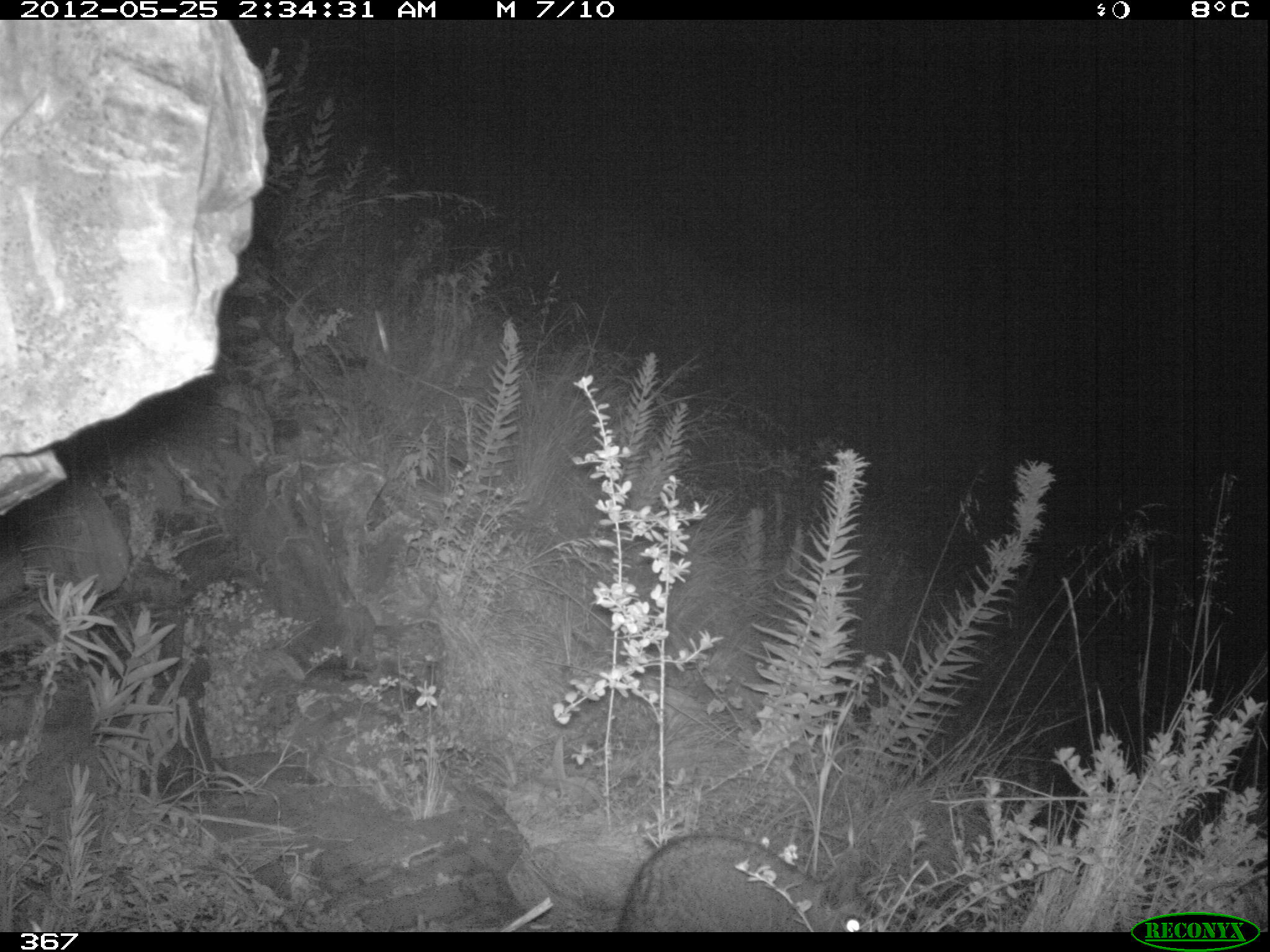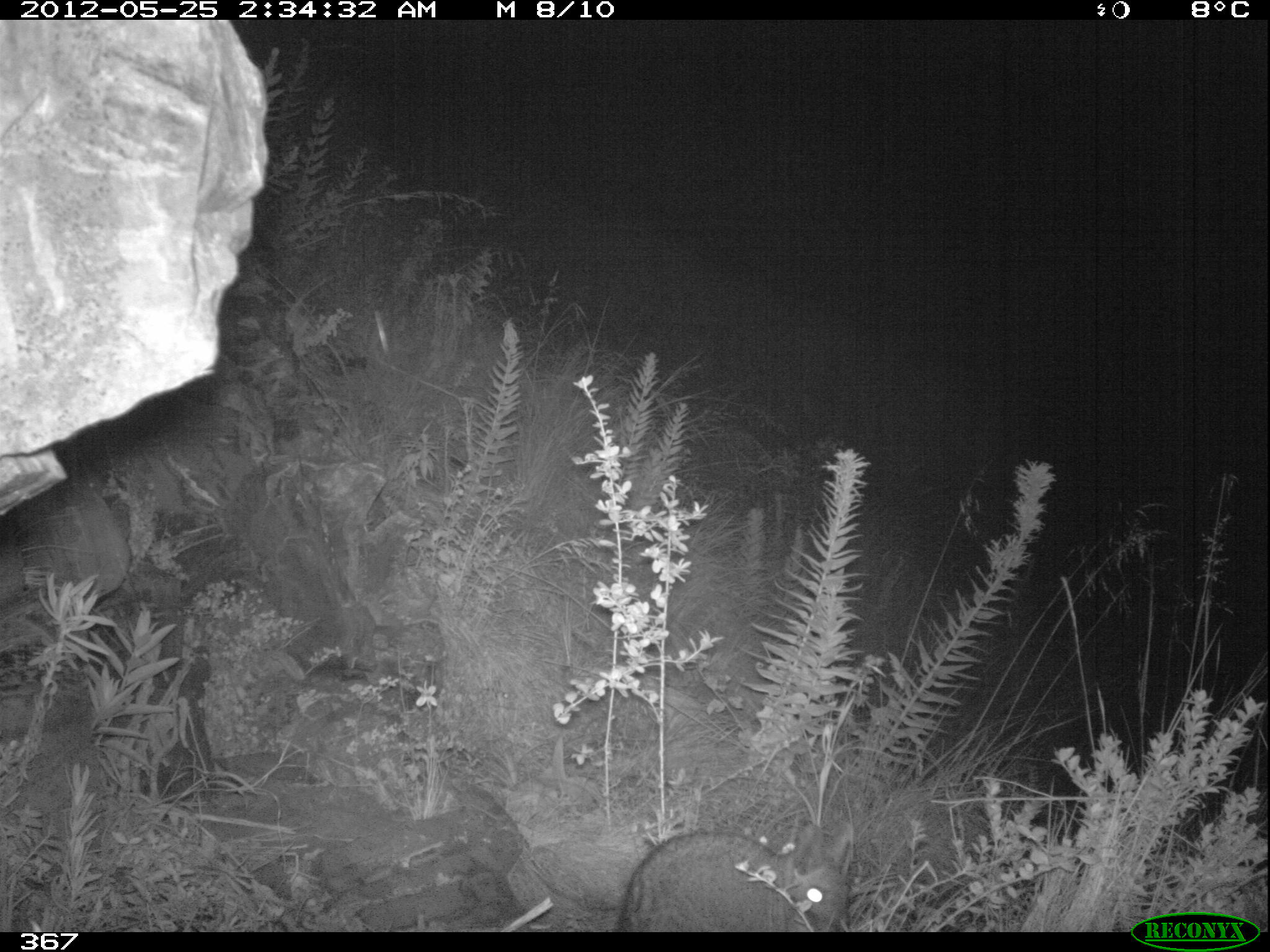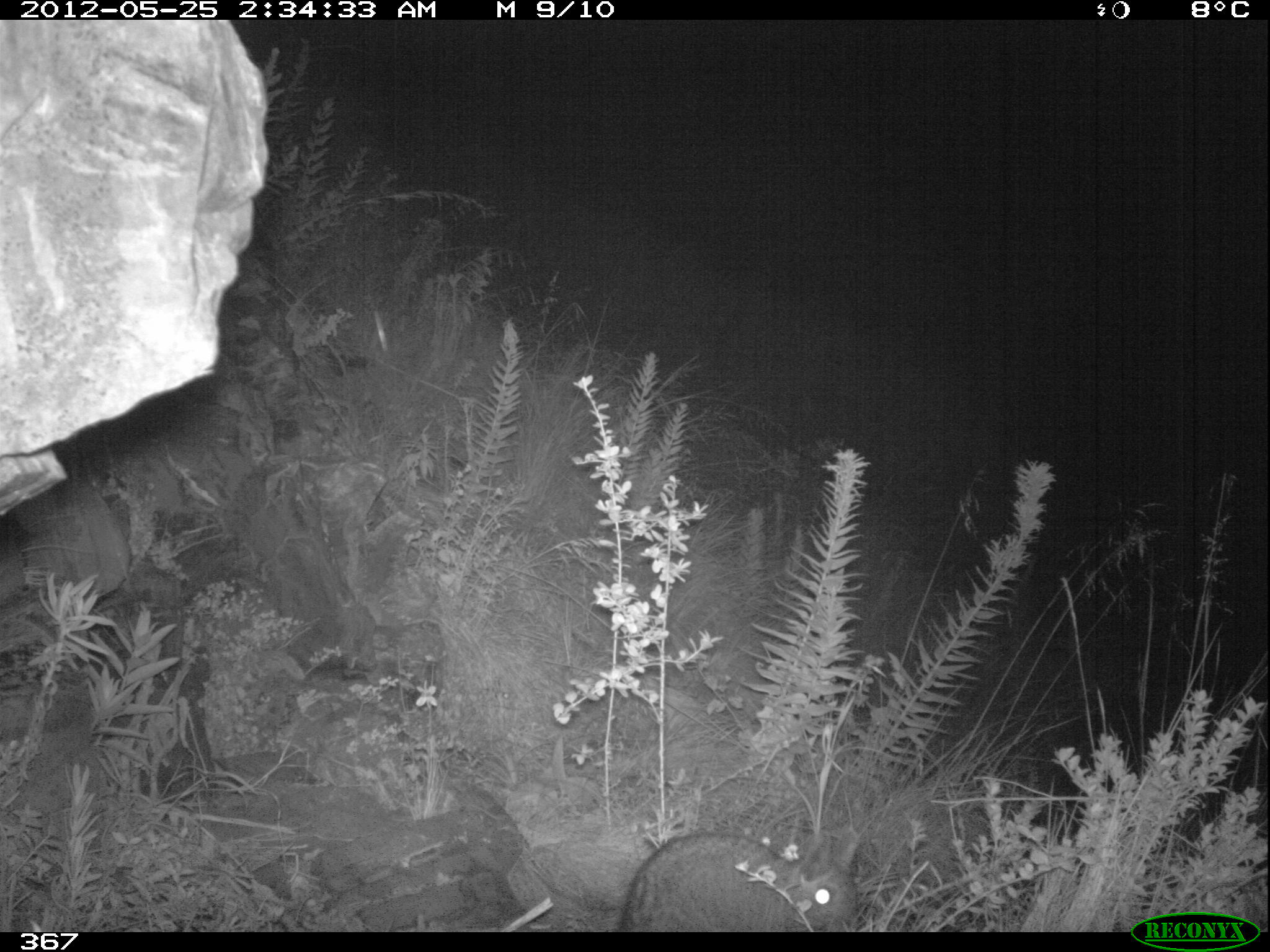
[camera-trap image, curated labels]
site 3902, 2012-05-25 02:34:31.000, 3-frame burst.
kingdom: Animalia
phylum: Chordata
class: Mammalia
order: Rodentia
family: Chinchillidae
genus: Lagidium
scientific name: Lagidium viscacia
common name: mountain viscacha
Lagidium viscacia (mountain viscacha).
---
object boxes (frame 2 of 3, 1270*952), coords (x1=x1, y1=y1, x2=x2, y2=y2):
lagidium viscacia: (x1=613, y1=820, x2=853, y2=932)